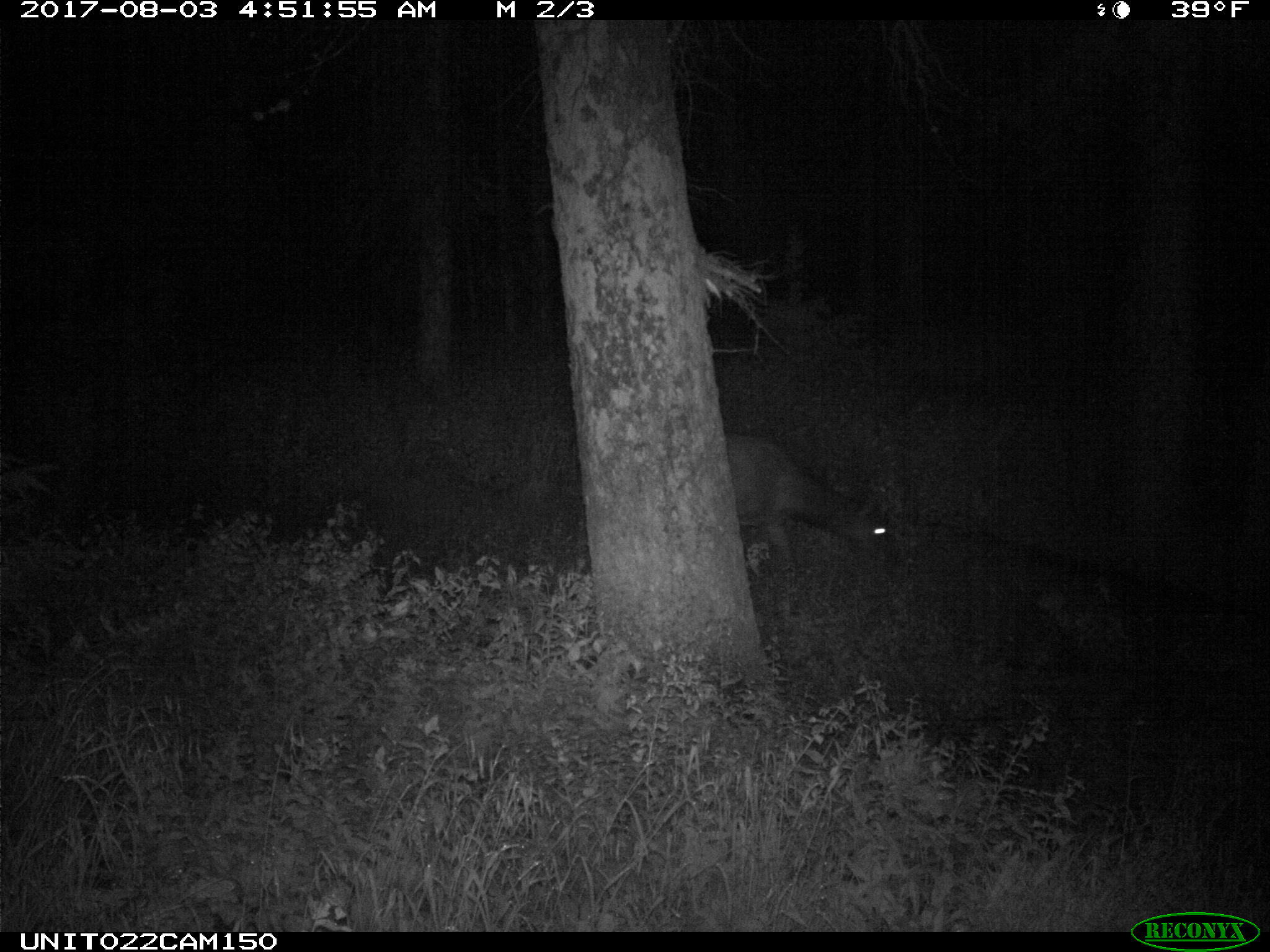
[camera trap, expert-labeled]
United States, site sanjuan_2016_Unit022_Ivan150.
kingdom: Animalia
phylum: Chordata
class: Mammalia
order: Artiodactyla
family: Cervidae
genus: Cervus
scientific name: Cervus elaphus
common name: red deer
Cervus elaphus (red deer).